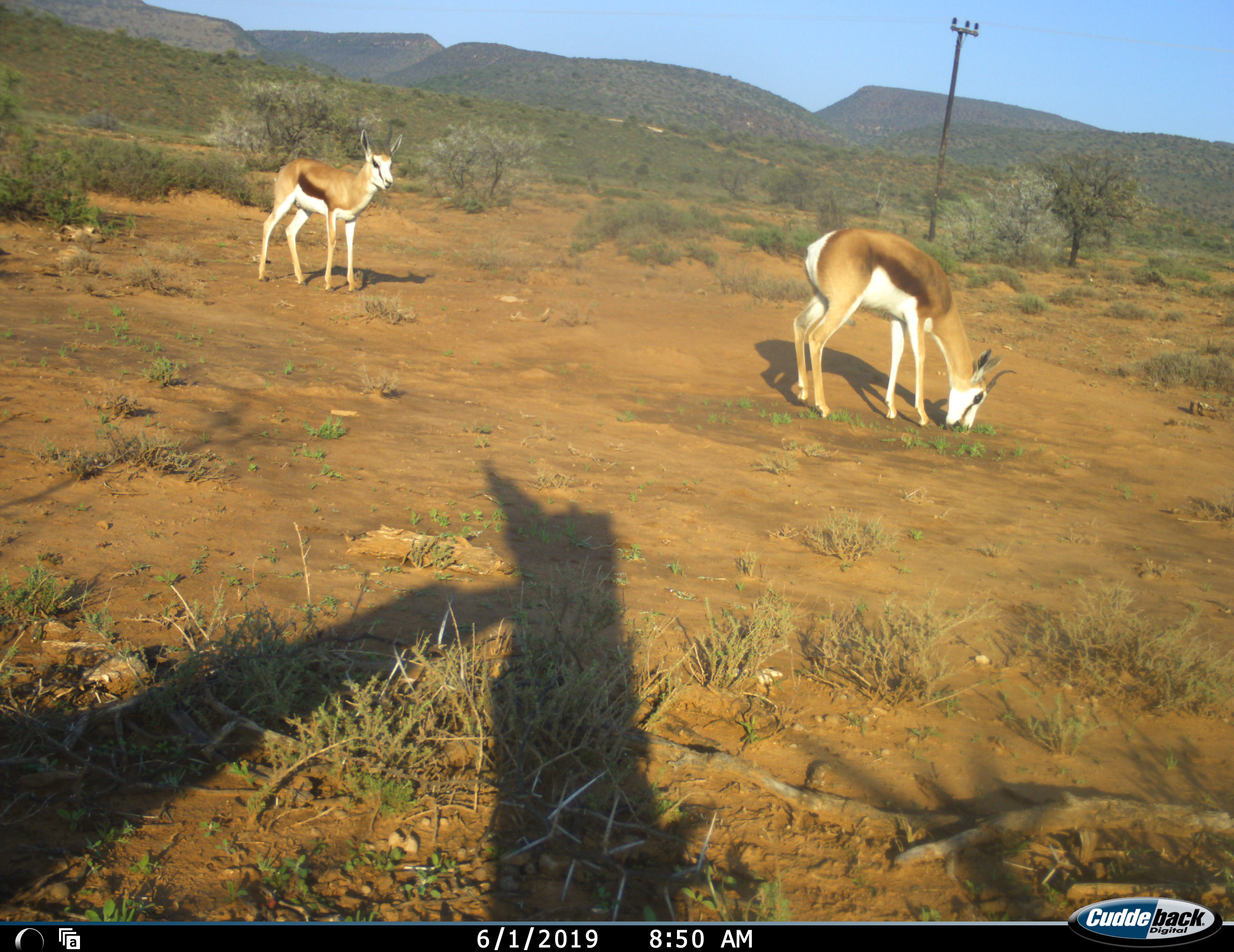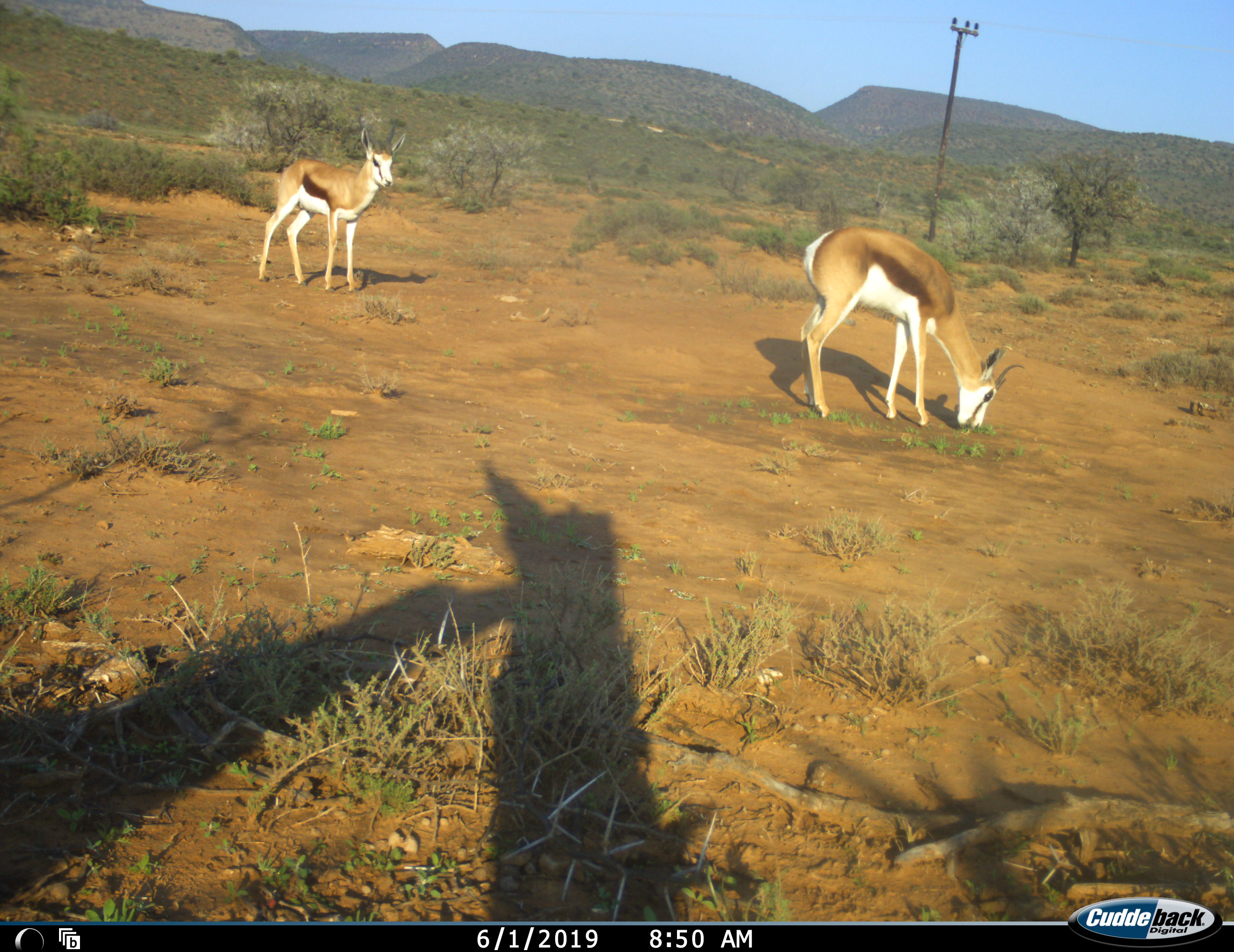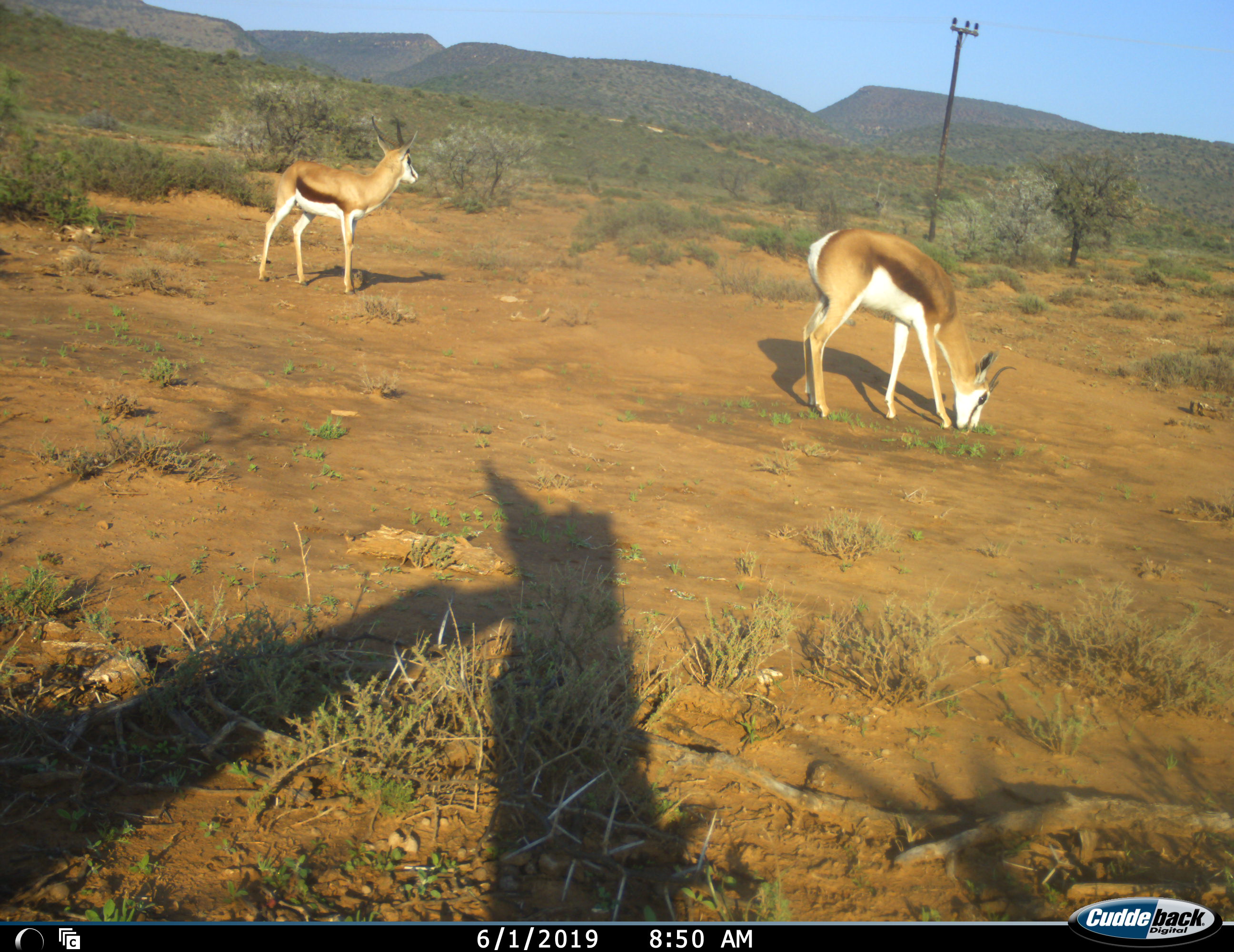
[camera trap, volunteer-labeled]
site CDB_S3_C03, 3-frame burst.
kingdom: Animalia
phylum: Chordata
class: Mammalia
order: Artiodactyla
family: Bovidae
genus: Antidorcas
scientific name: Antidorcas marsupialis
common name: springbok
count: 2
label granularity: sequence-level